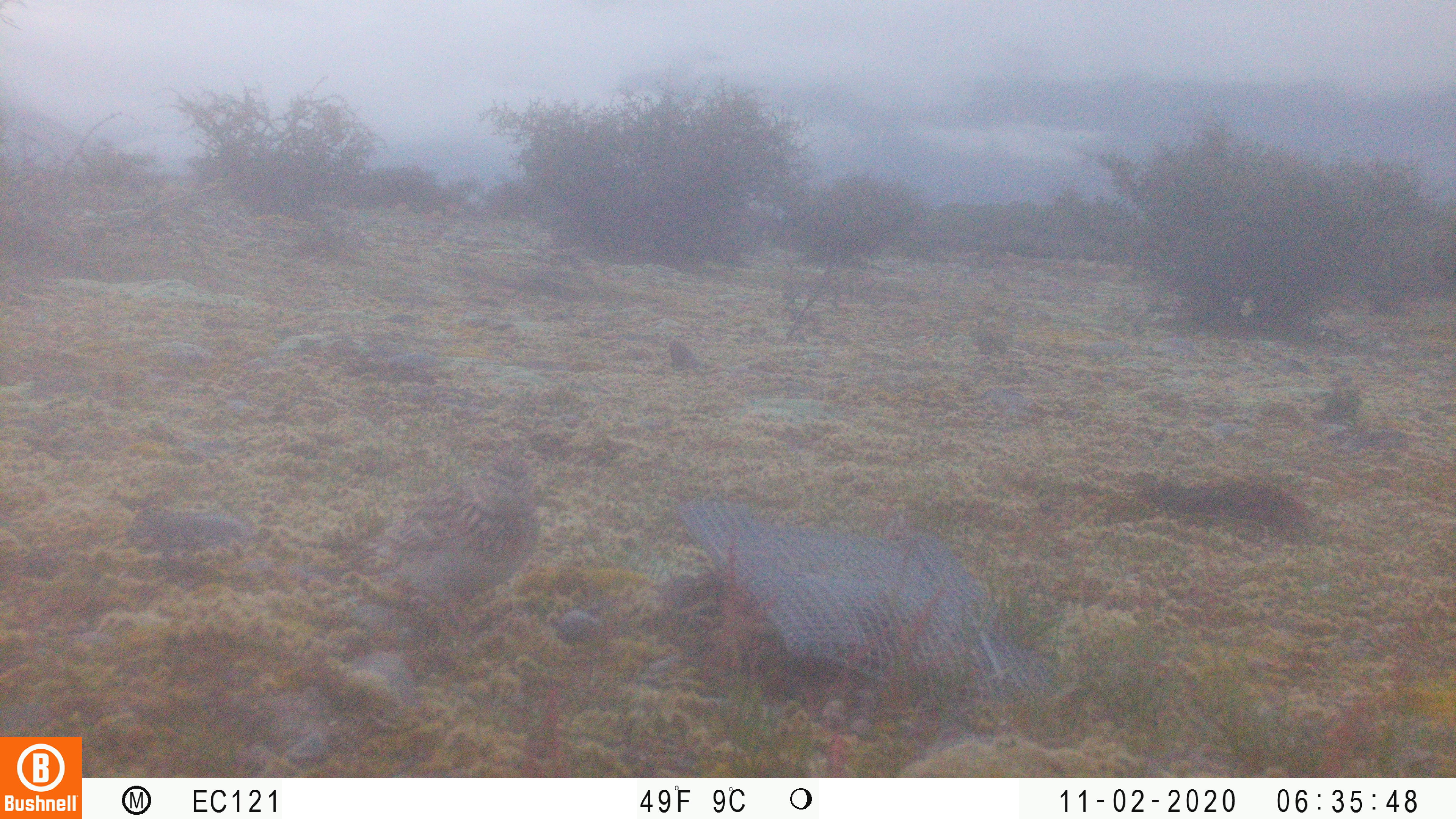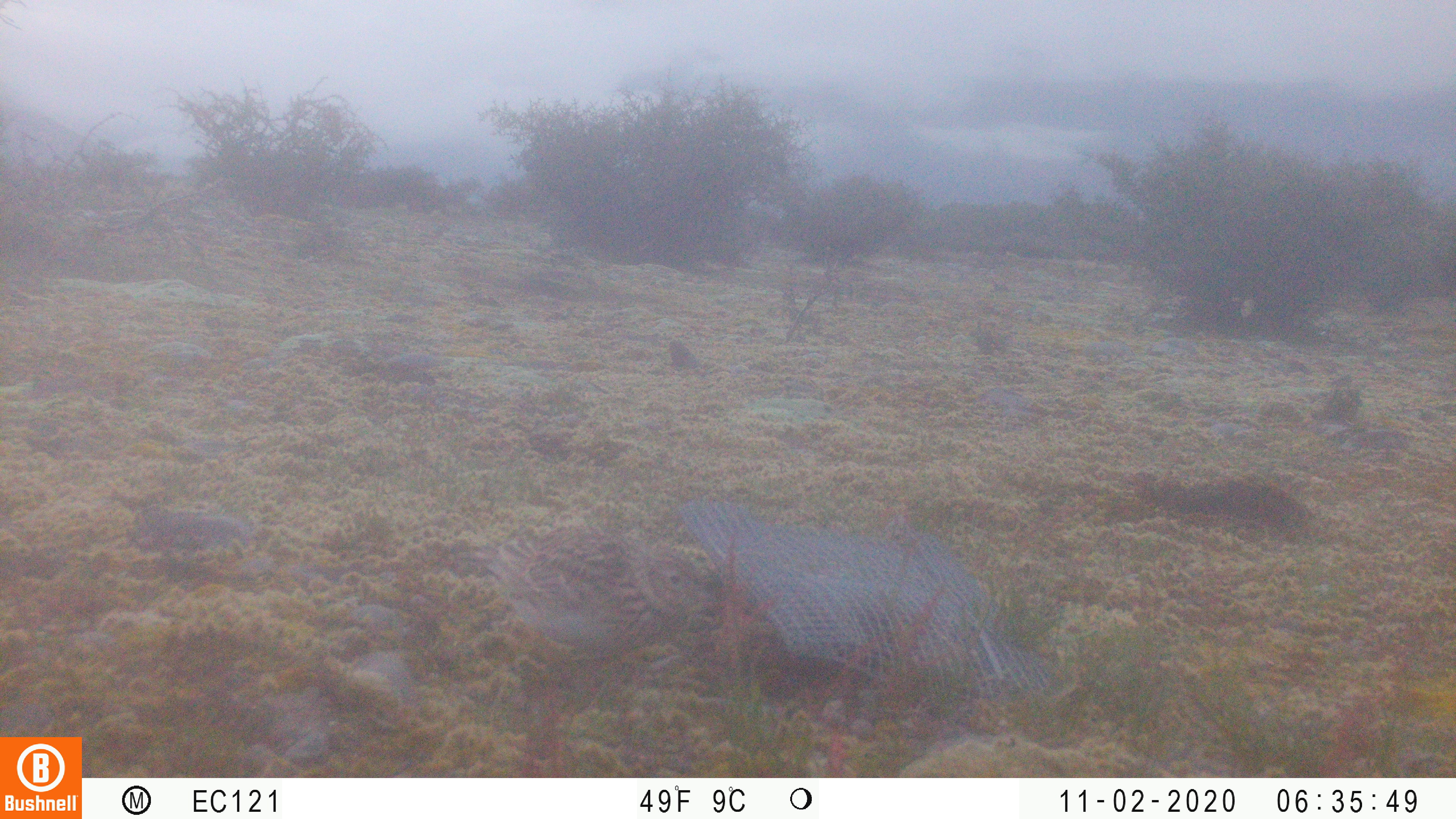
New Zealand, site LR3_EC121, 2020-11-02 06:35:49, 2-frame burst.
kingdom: Animalia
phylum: Chordata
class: Aves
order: Passeriformes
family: Motacillidae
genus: Anthus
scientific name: Anthus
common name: pipit